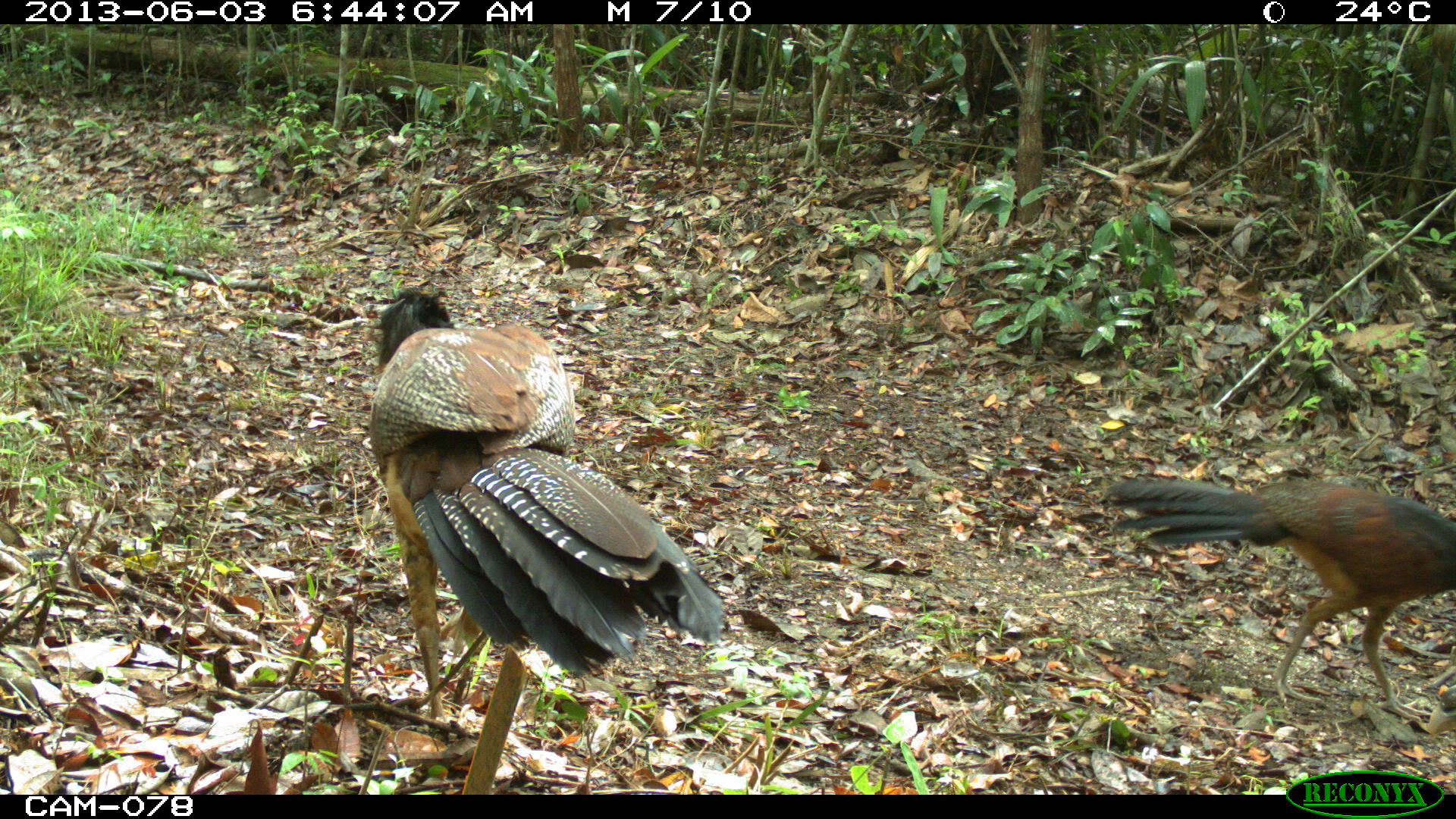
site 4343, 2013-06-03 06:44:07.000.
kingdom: Animalia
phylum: Chordata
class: Aves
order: Galliformes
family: Cracidae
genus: Crax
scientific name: Crax rubra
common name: great curassow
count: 2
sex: female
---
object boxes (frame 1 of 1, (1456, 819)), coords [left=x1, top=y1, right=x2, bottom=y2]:
crax rubra: [left=367, top=285, right=724, bottom=721]; [left=1105, top=474, right=1455, bottom=721]; [left=1427, top=684, right=1455, bottom=735]